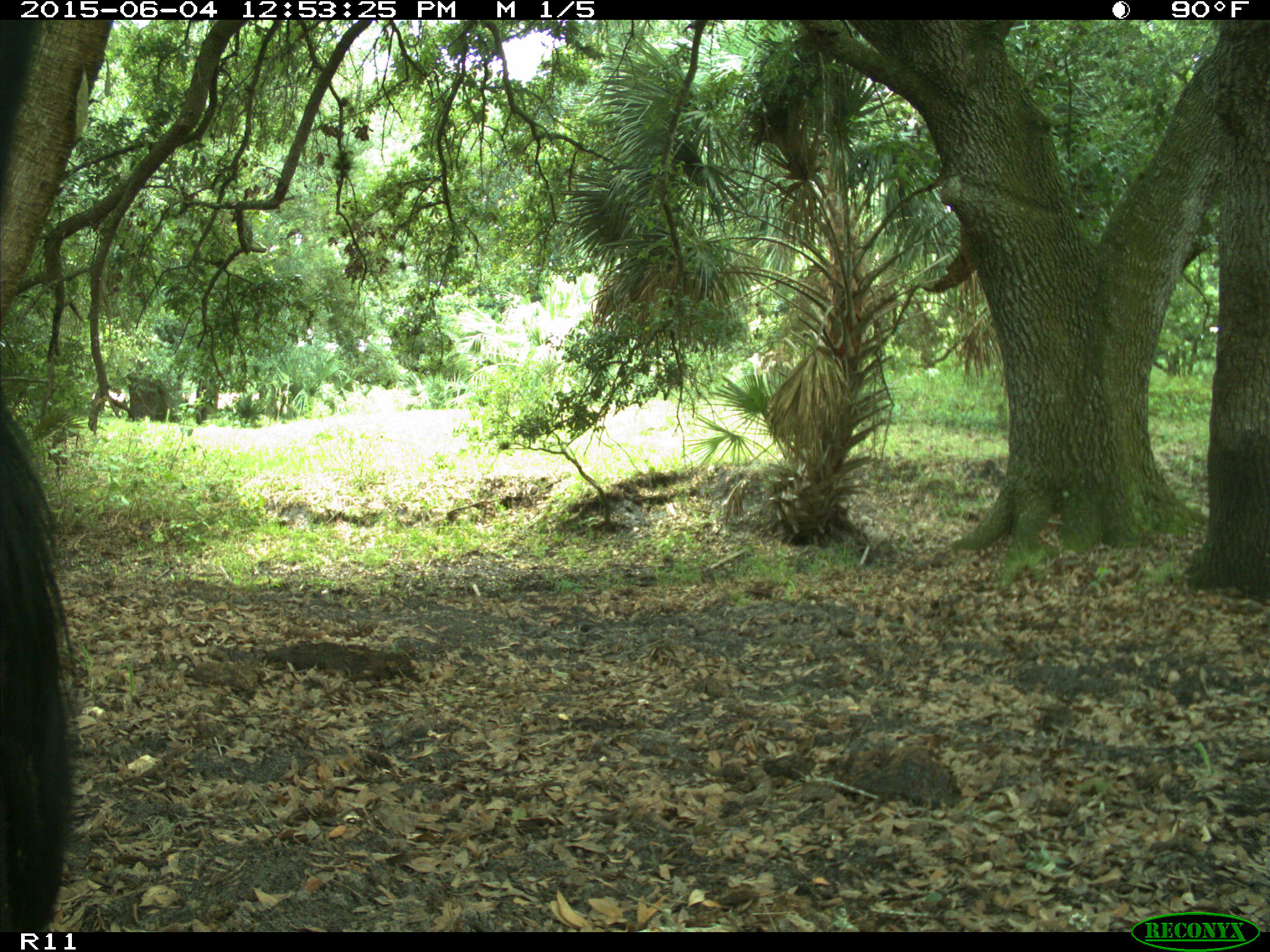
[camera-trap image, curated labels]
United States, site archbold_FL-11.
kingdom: Animalia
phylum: Chordata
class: Mammalia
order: Artiodactyla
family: Bovidae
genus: Bos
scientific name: Bos taurus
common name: domestic cow